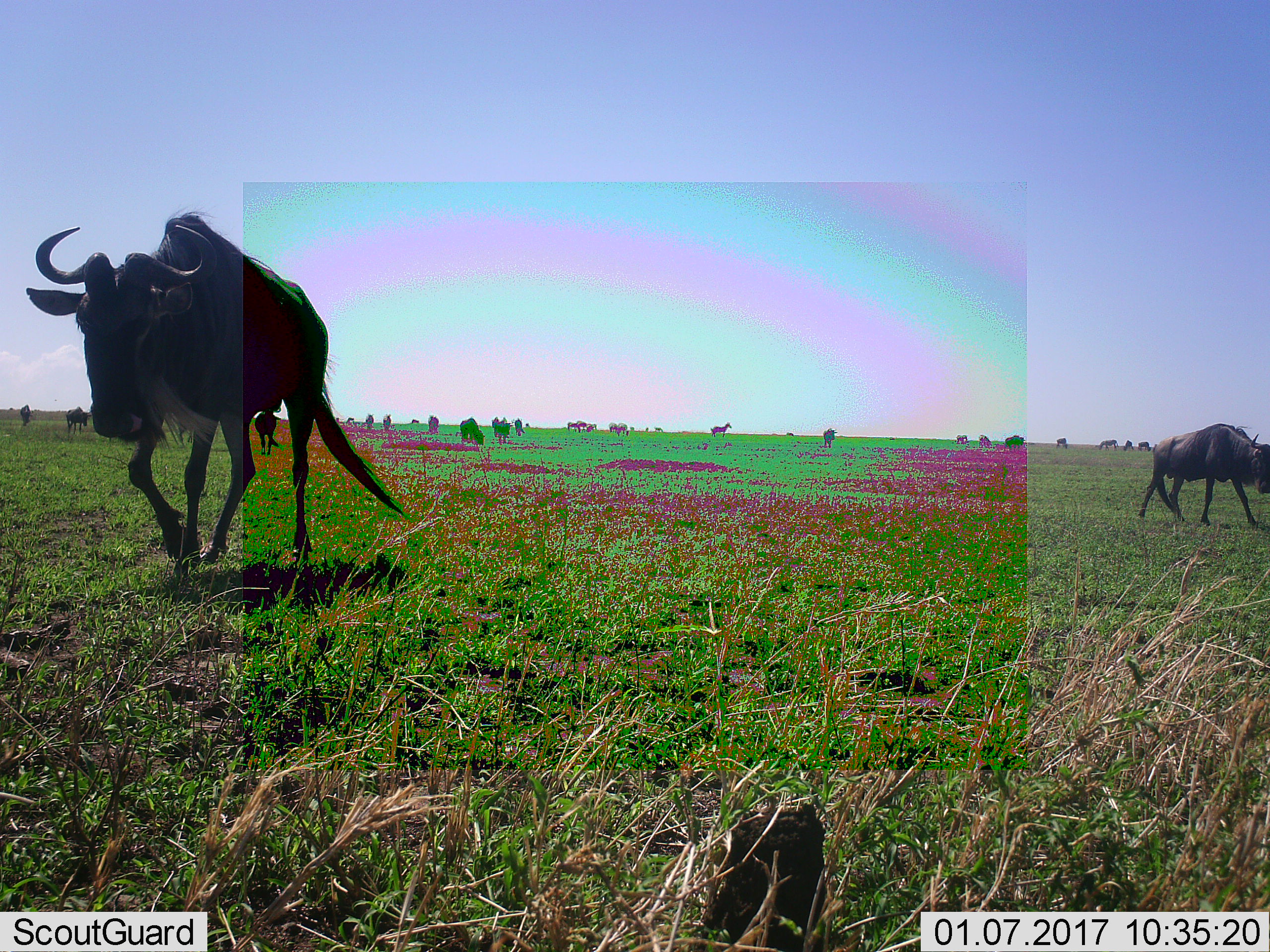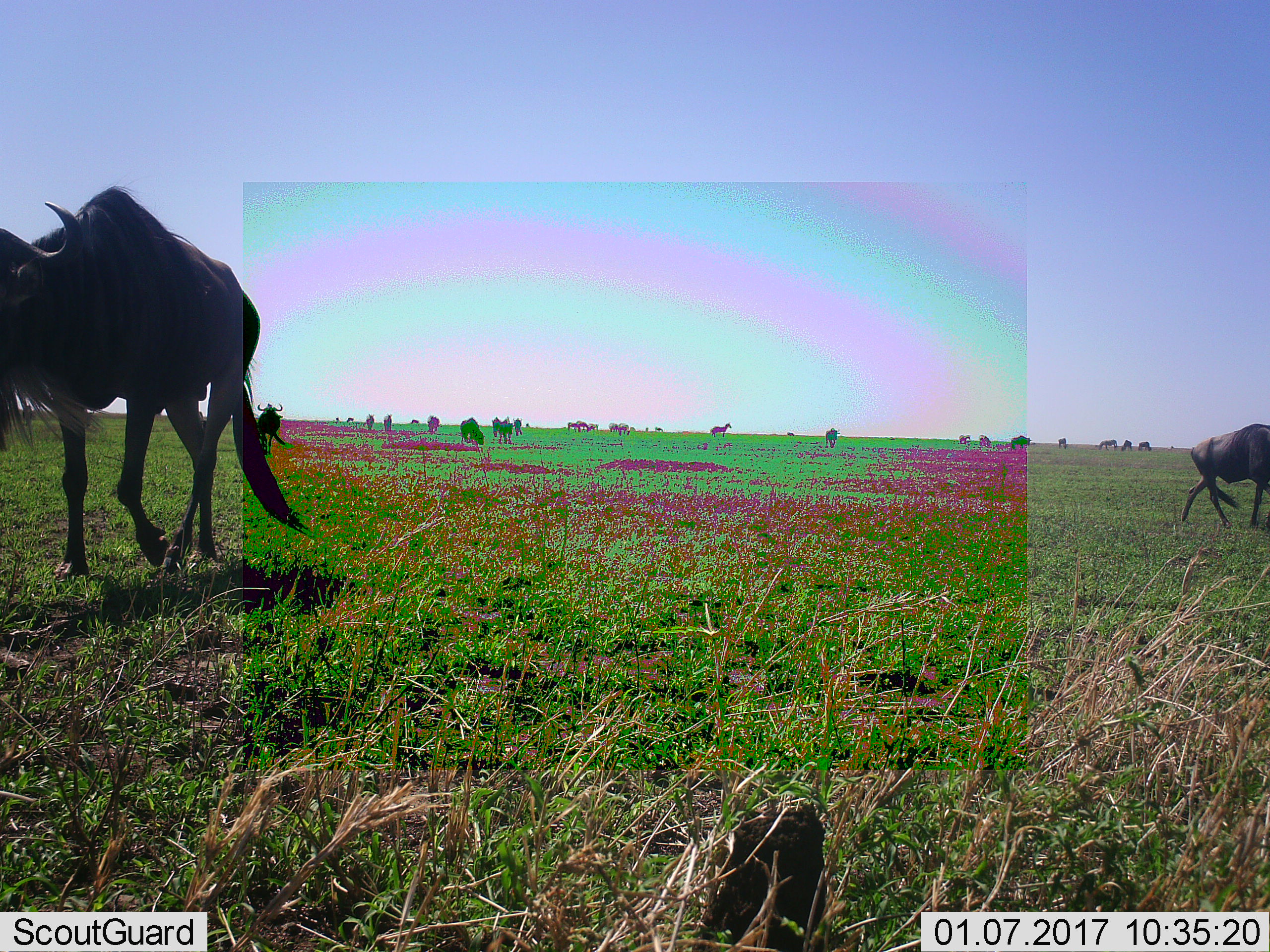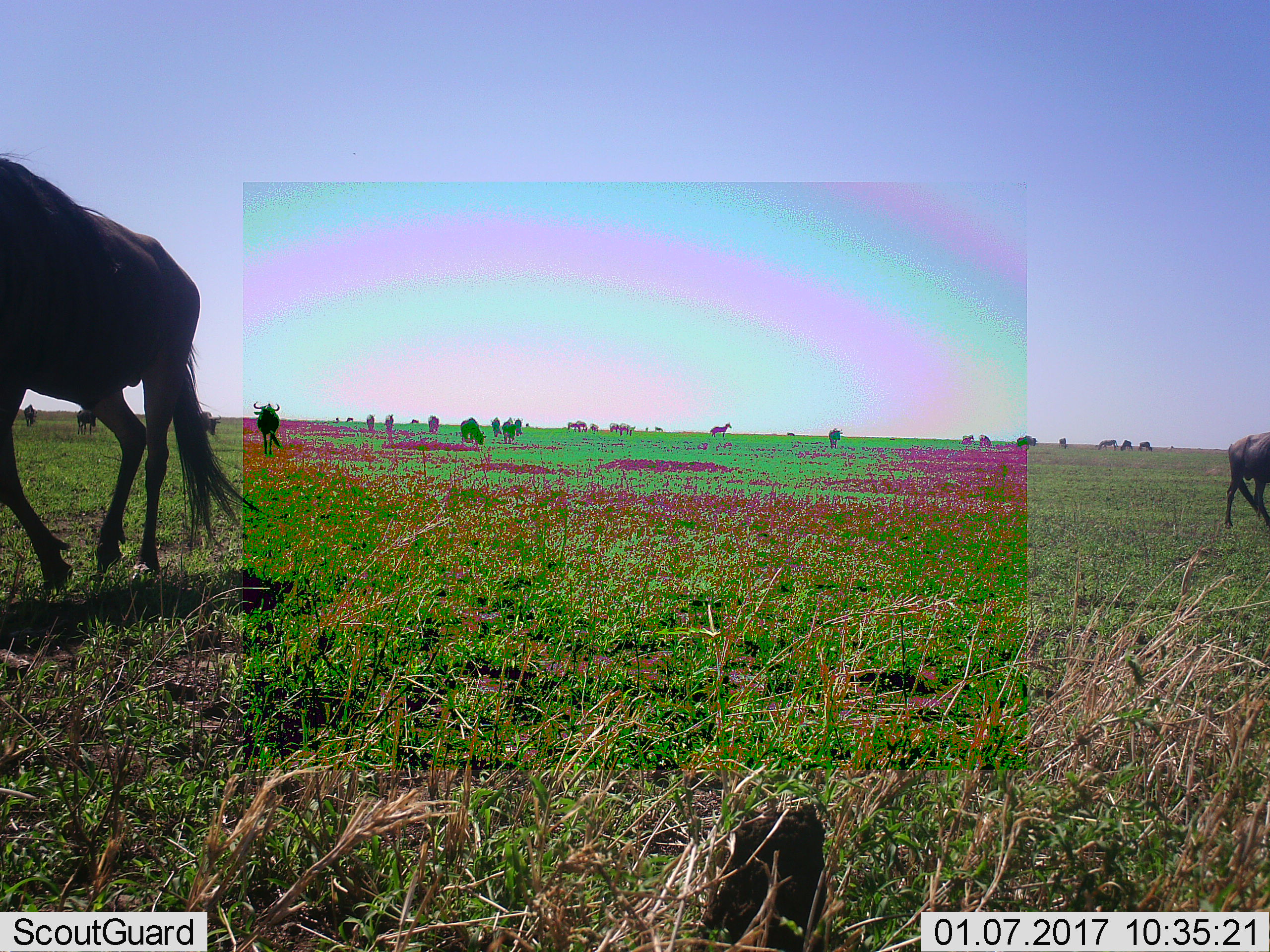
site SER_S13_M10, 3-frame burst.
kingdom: Animalia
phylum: Chordata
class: Mammalia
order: Artiodactyla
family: Bovidae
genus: Connochaetes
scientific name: Connochaetes taurinus taurinus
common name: blue wildebeest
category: wildebeestblue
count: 11-50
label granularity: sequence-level